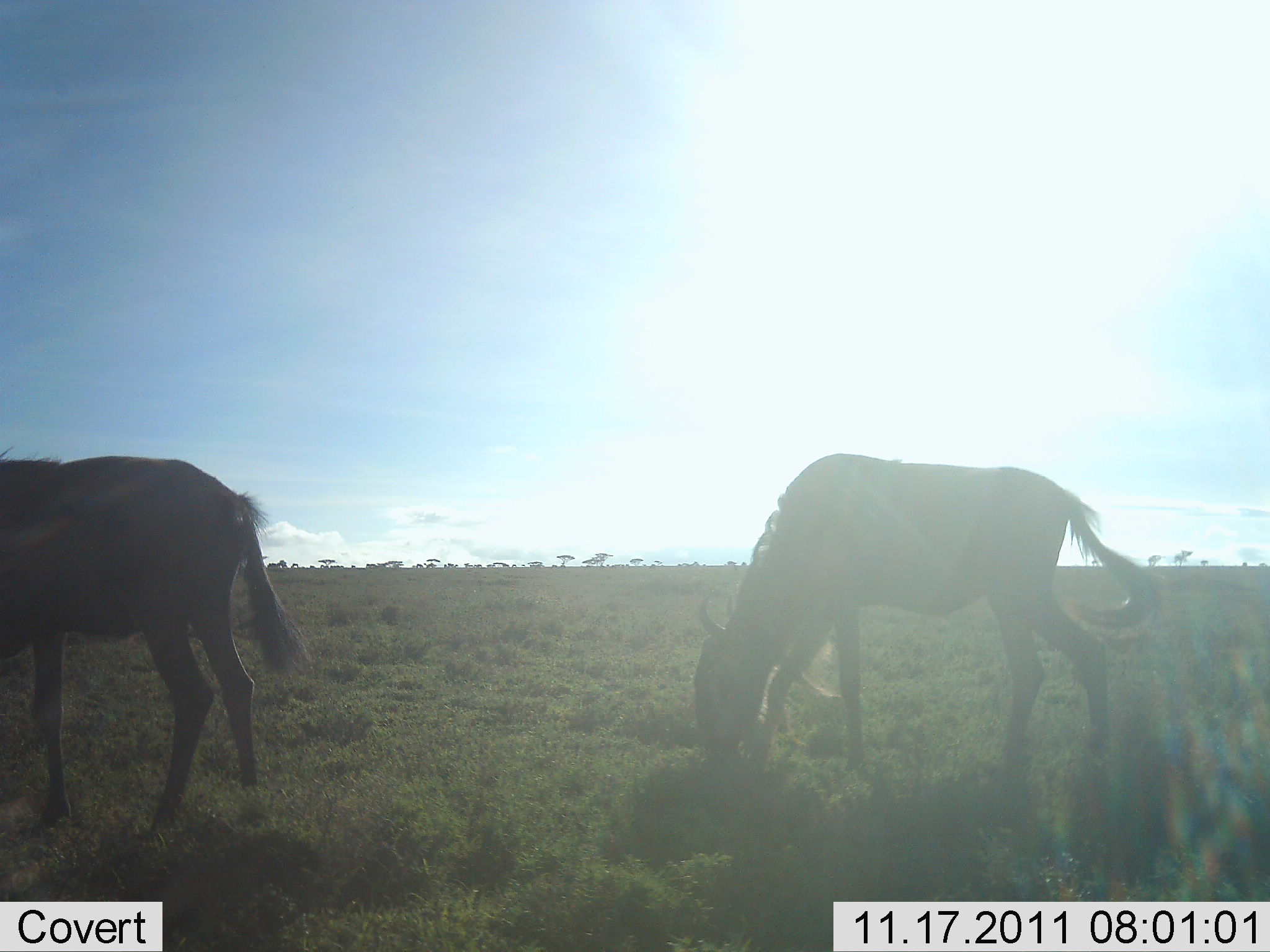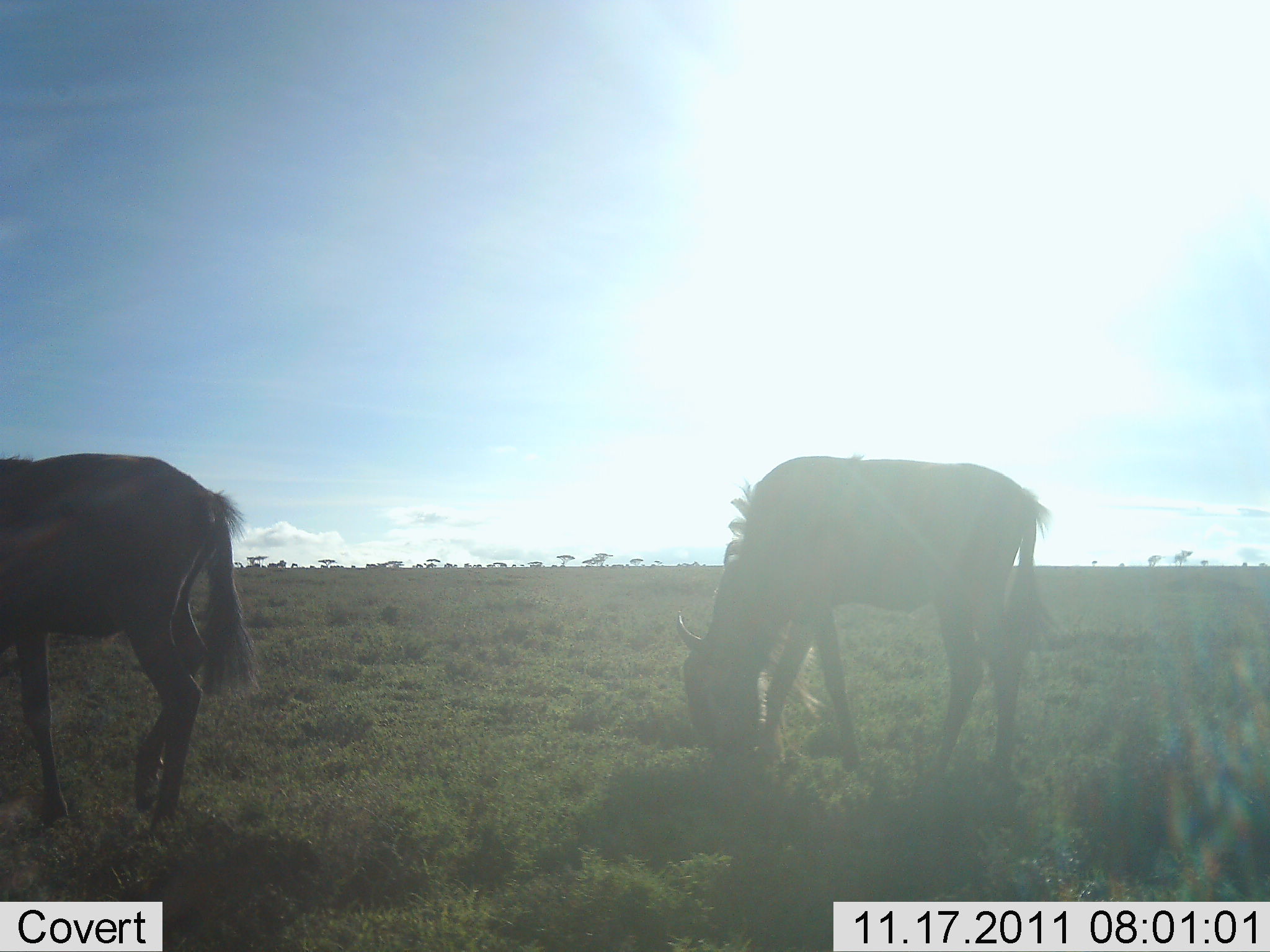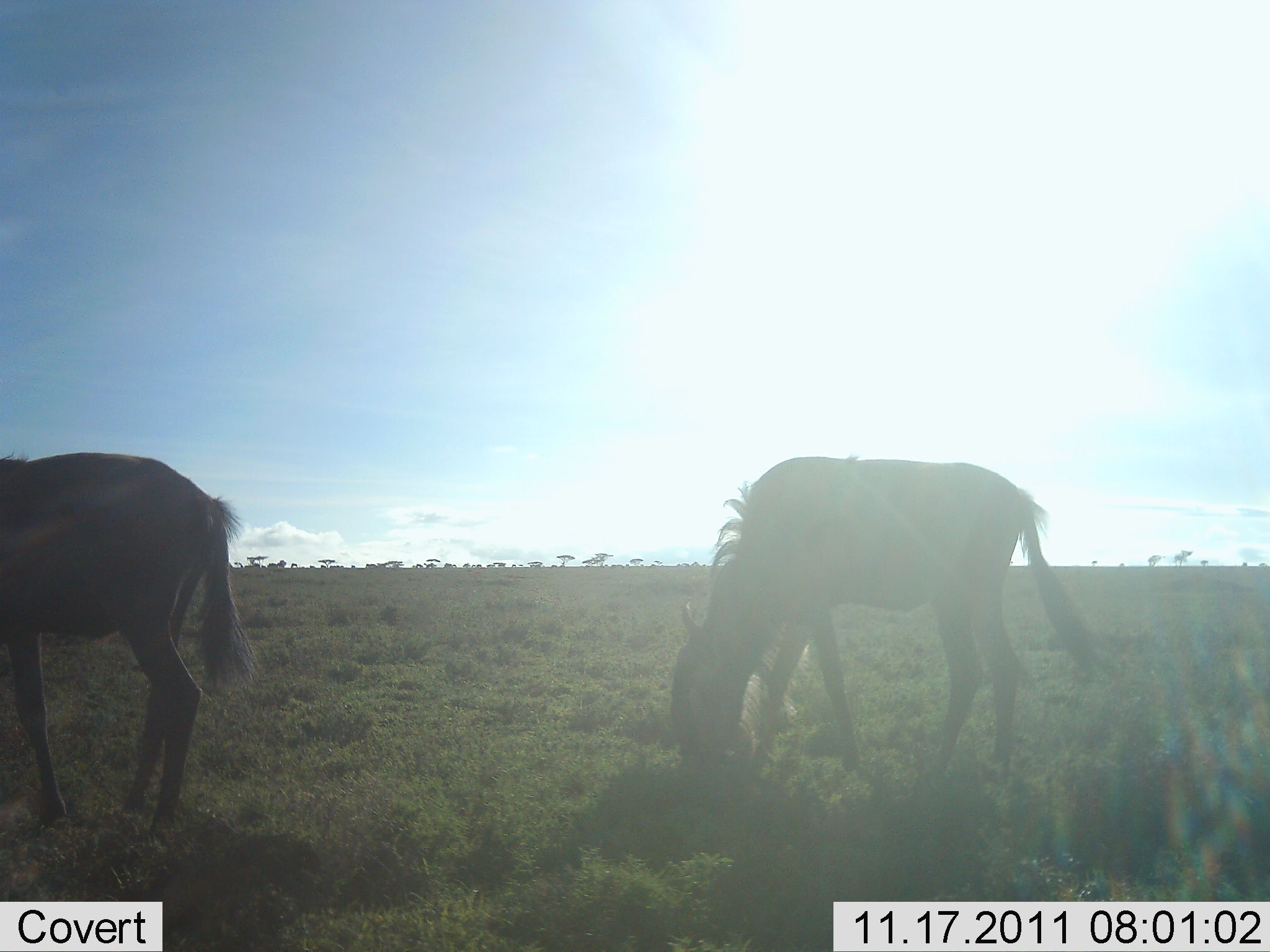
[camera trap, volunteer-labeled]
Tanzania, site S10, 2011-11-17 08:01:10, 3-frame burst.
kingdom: Animalia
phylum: Chordata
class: Mammalia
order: Artiodactyla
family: Bovidae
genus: Connochaetes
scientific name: Connochaetes taurinus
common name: blue wildebeest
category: wildebeest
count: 2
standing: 20%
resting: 0%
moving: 10%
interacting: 0%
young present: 0%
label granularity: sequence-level